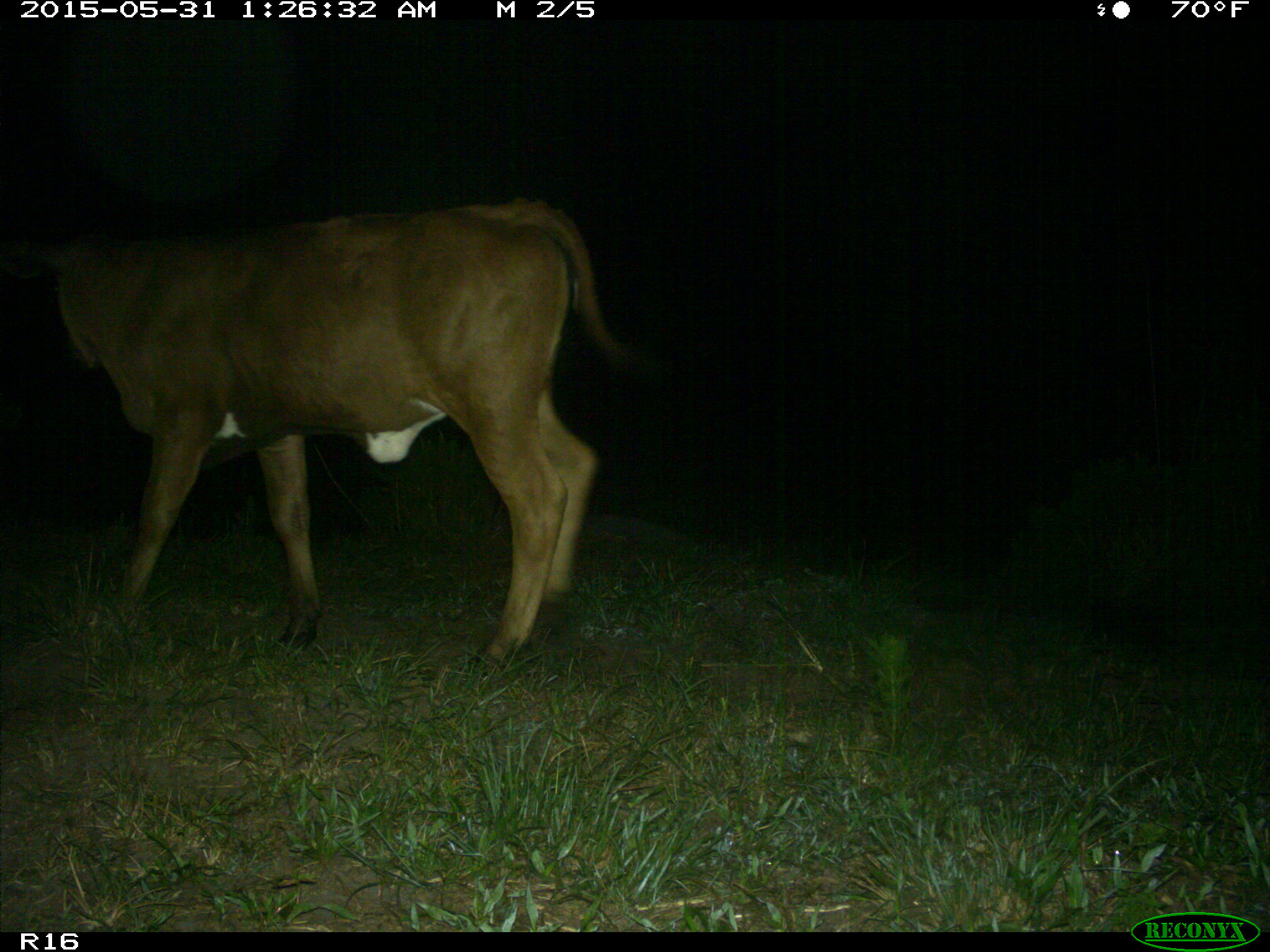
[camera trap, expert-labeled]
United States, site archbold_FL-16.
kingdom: Animalia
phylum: Chordata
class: Mammalia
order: Artiodactyla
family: Bovidae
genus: Bos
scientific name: Bos taurus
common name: domestic cow